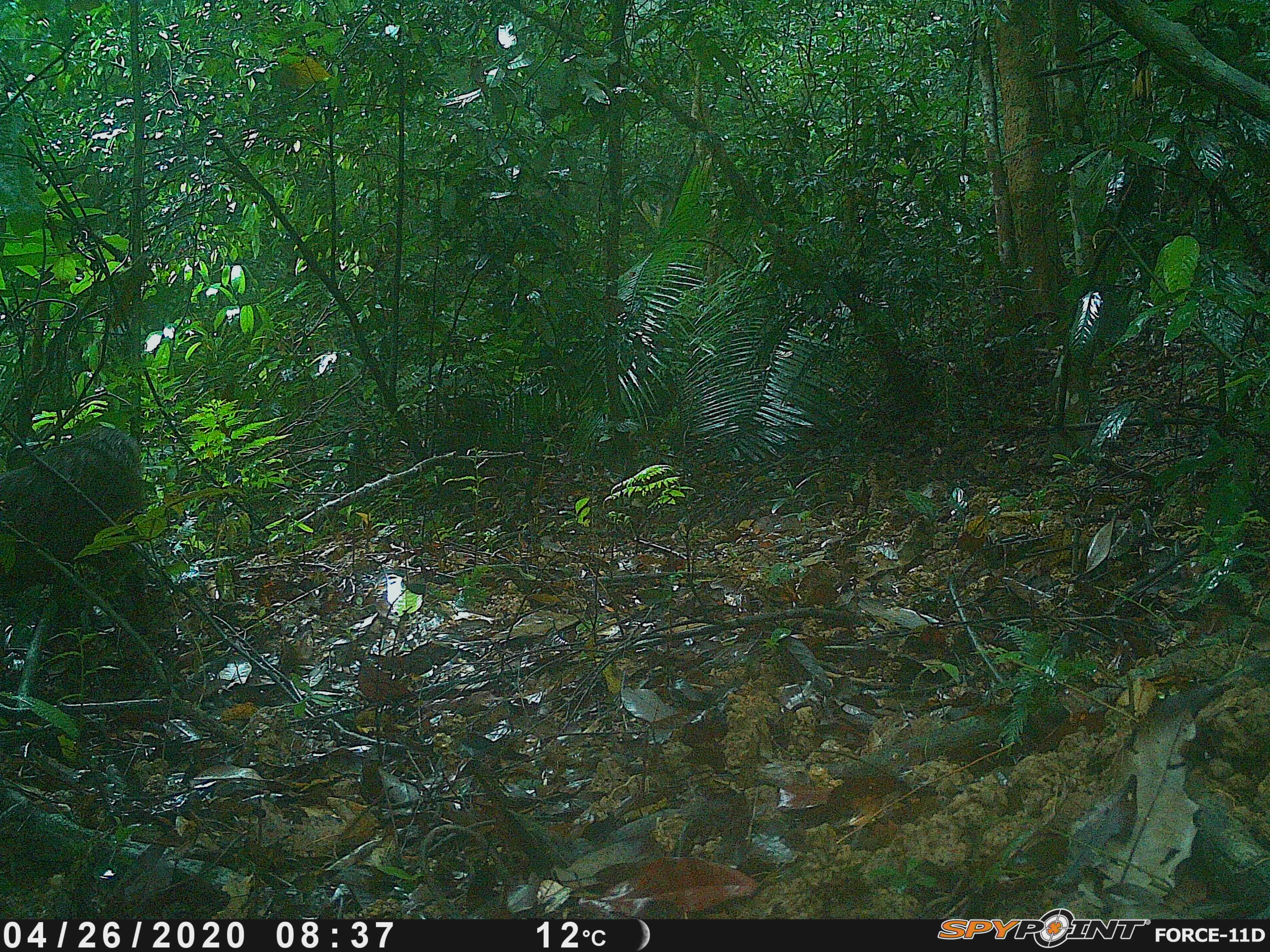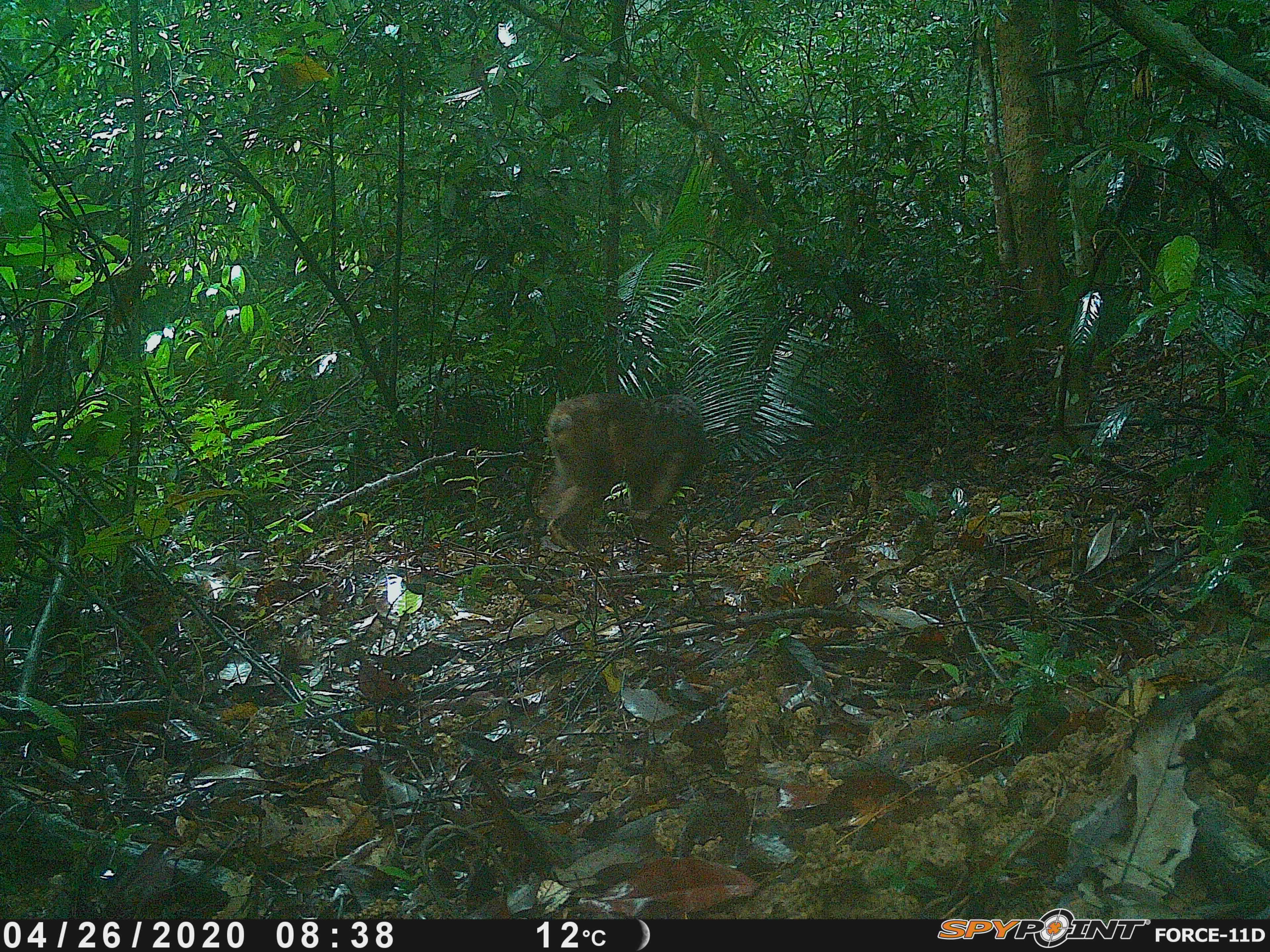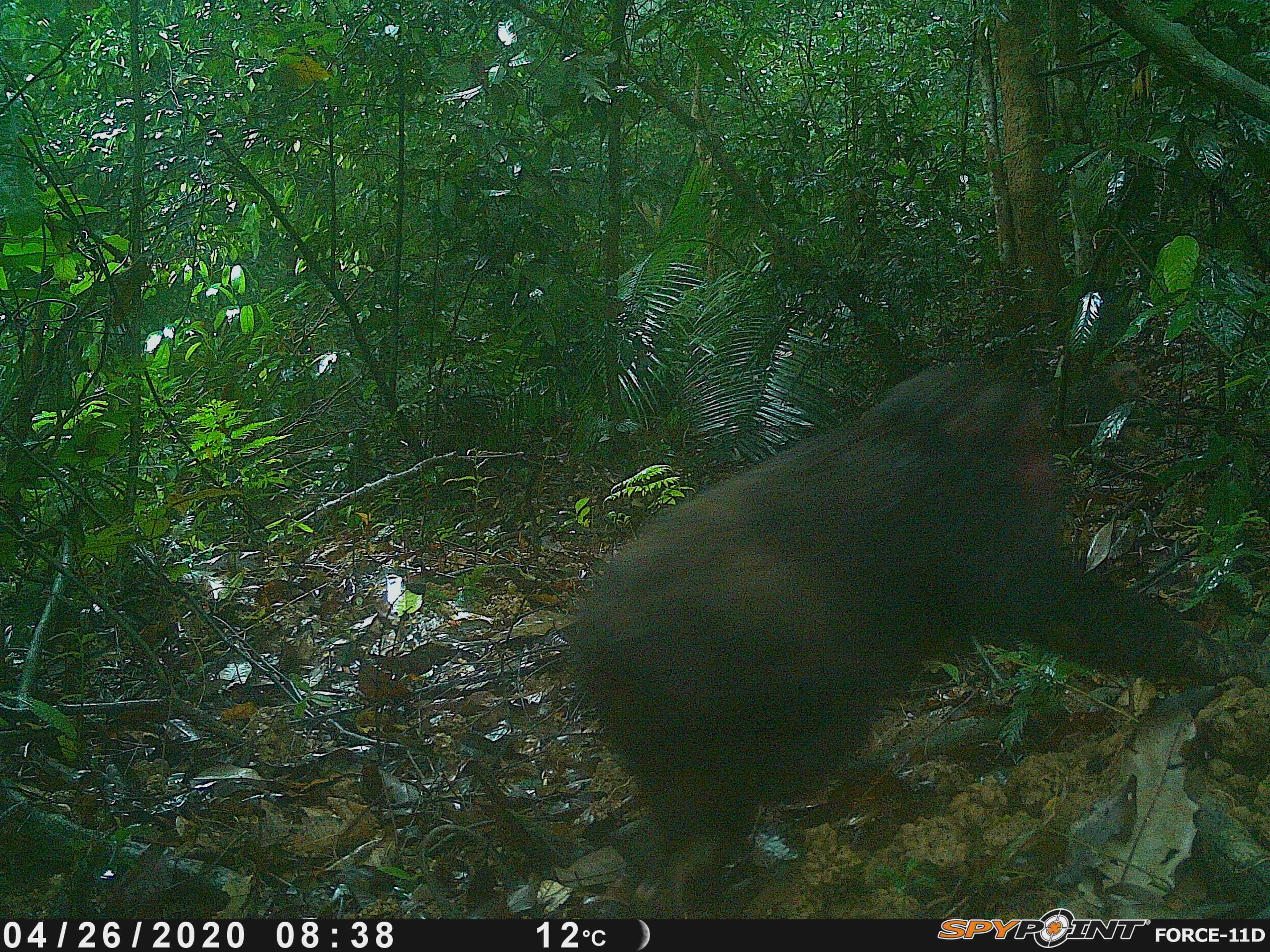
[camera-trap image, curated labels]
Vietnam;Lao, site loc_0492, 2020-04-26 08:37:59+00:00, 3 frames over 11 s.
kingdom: Animalia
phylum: Chordata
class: Mammalia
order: Primates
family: Cercopithecidae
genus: Macaca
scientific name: Macaca arctoides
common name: stump-tailed macaque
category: stump tailed macaque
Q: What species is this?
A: Stump tailed macaque (stump-tailed macaque) (Macaca arctoides).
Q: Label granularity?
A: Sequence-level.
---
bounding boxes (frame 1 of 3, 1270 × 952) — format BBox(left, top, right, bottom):
stump tailed macaque: BBox(0, 426, 140, 584)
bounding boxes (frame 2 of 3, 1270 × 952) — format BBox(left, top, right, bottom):
stump tailed macaque: BBox(537, 393, 703, 528)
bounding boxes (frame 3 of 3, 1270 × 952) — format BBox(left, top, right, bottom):
stump tailed macaque: BBox(568, 361, 1264, 920)